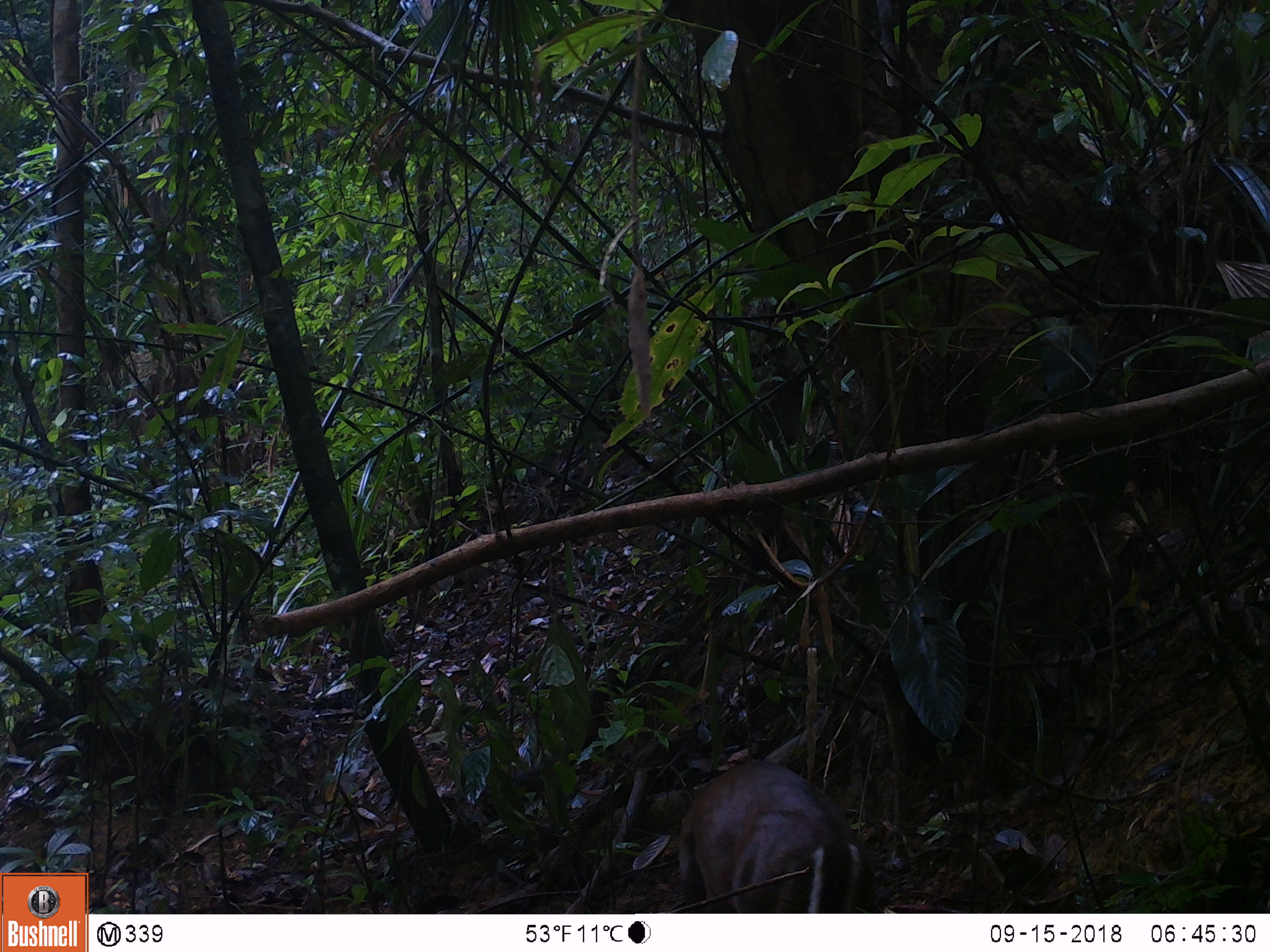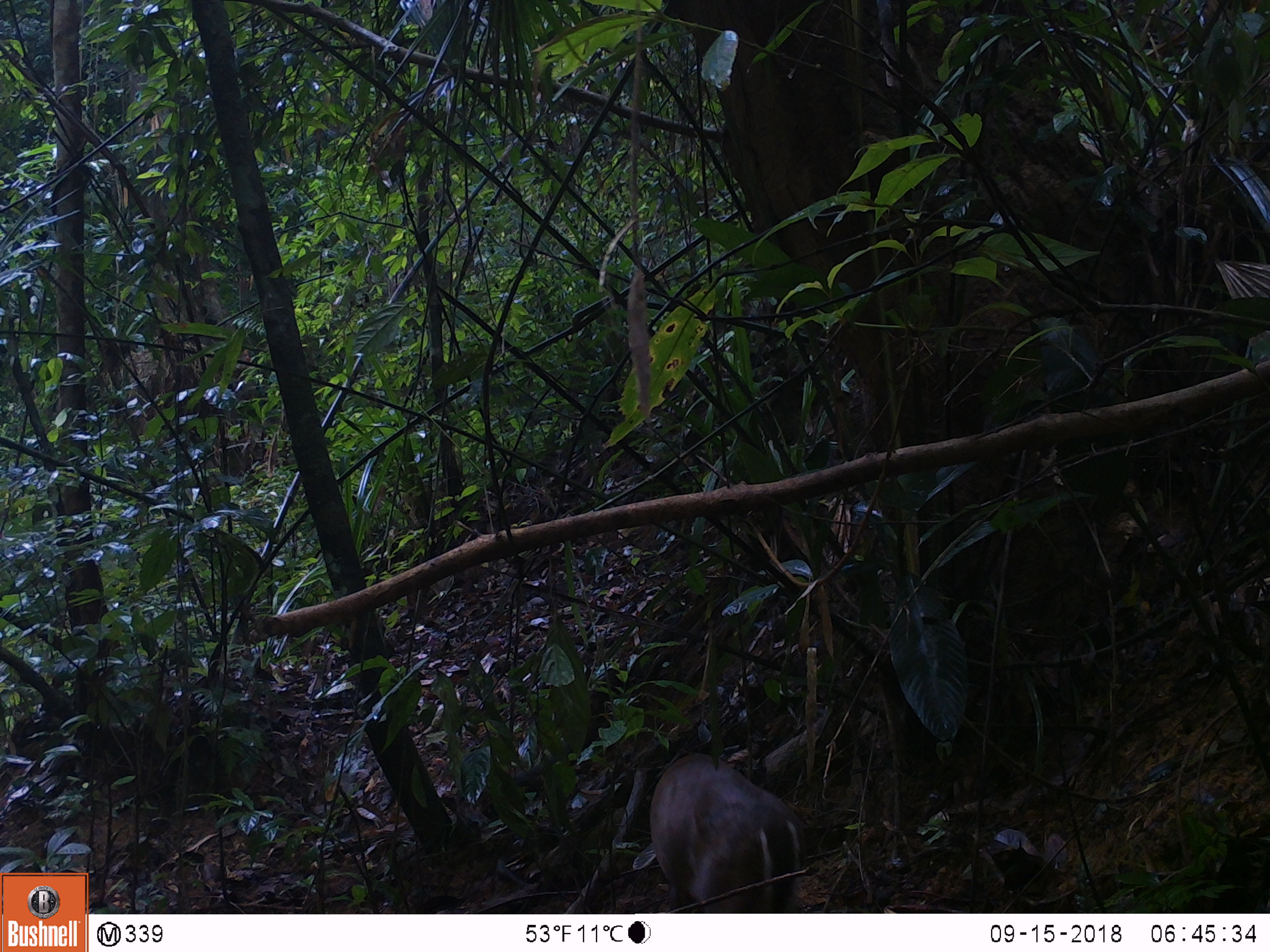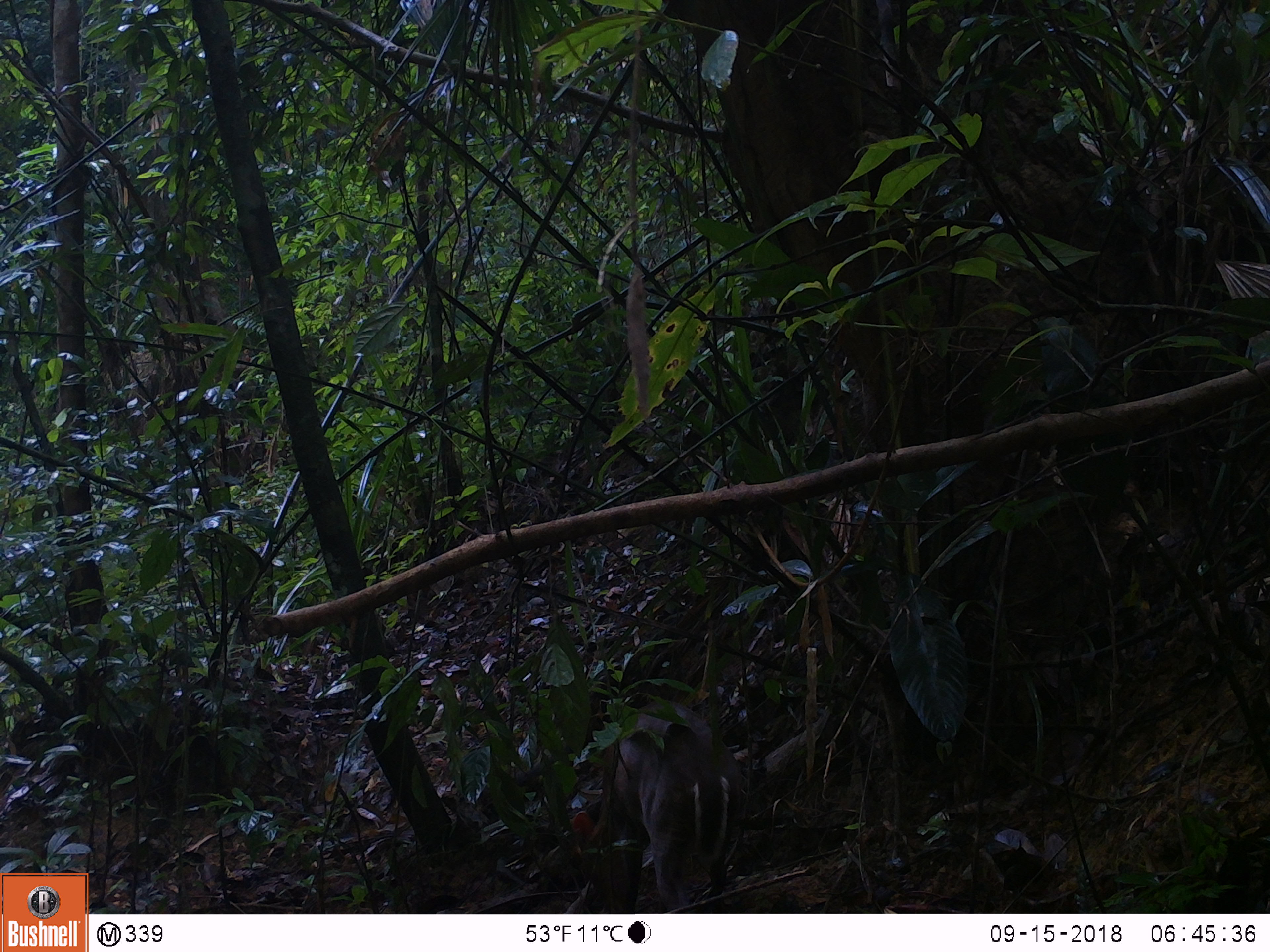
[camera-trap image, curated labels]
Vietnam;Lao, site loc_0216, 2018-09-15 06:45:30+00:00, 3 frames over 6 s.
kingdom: Animalia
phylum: Chordata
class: Mammalia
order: Artiodactyla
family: Cervidae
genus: Muntiacus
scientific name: Muntiacus rooseveltorum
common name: roosevelt's muntjac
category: roosevelts muntjac group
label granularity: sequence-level